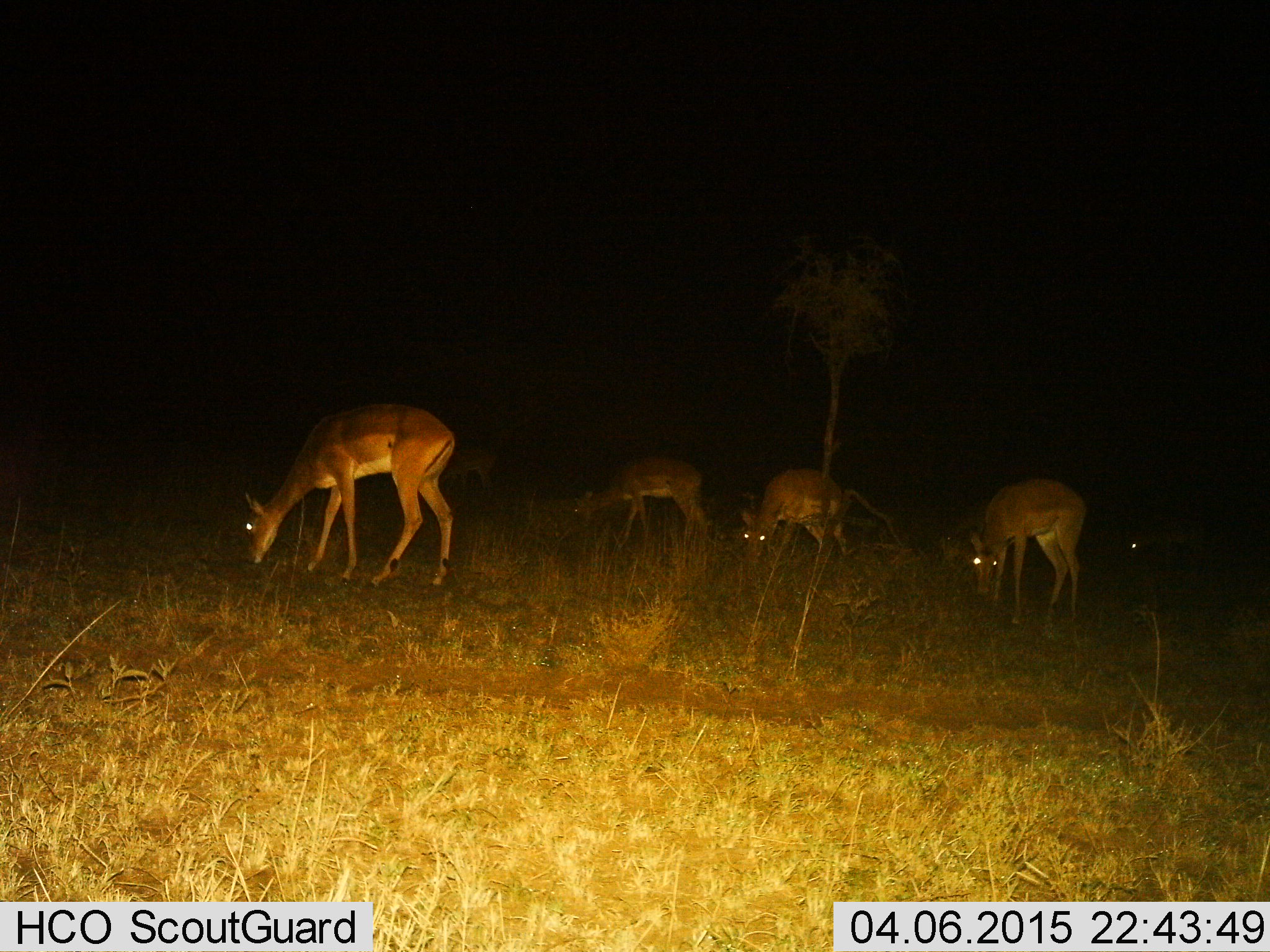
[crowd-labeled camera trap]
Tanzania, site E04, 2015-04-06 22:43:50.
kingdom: Animalia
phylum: Chordata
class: Mammalia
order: Artiodactyla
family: Bovidae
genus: Aepyceros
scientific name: Aepyceros melampus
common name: impala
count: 4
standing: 10%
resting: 0%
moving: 0%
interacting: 0%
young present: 0%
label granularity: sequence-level